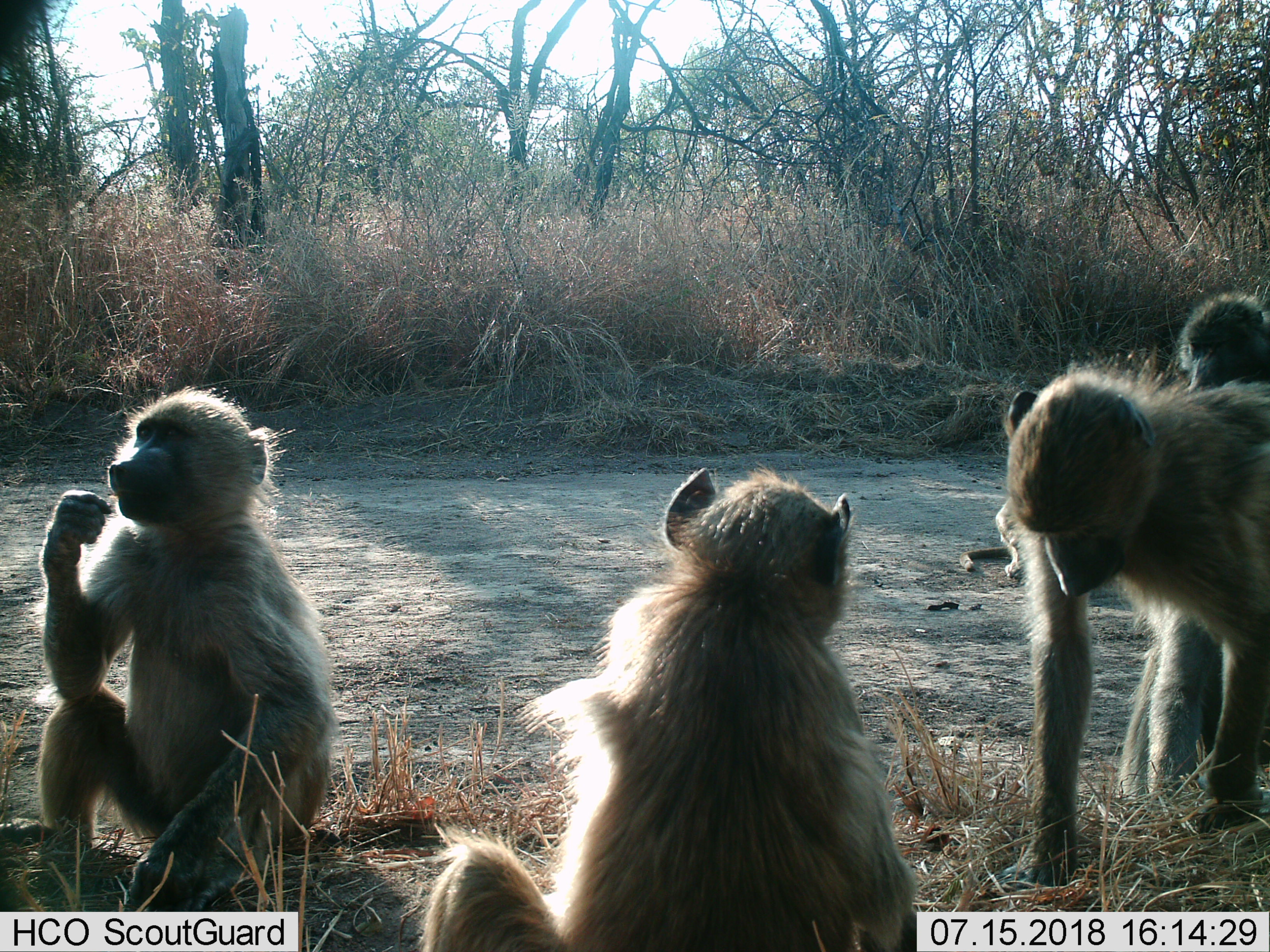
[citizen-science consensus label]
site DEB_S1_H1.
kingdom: Animalia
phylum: Chordata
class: Mammalia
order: Primates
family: Cercopithecidae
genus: Papio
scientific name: Papio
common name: baboon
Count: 5.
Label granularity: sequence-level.